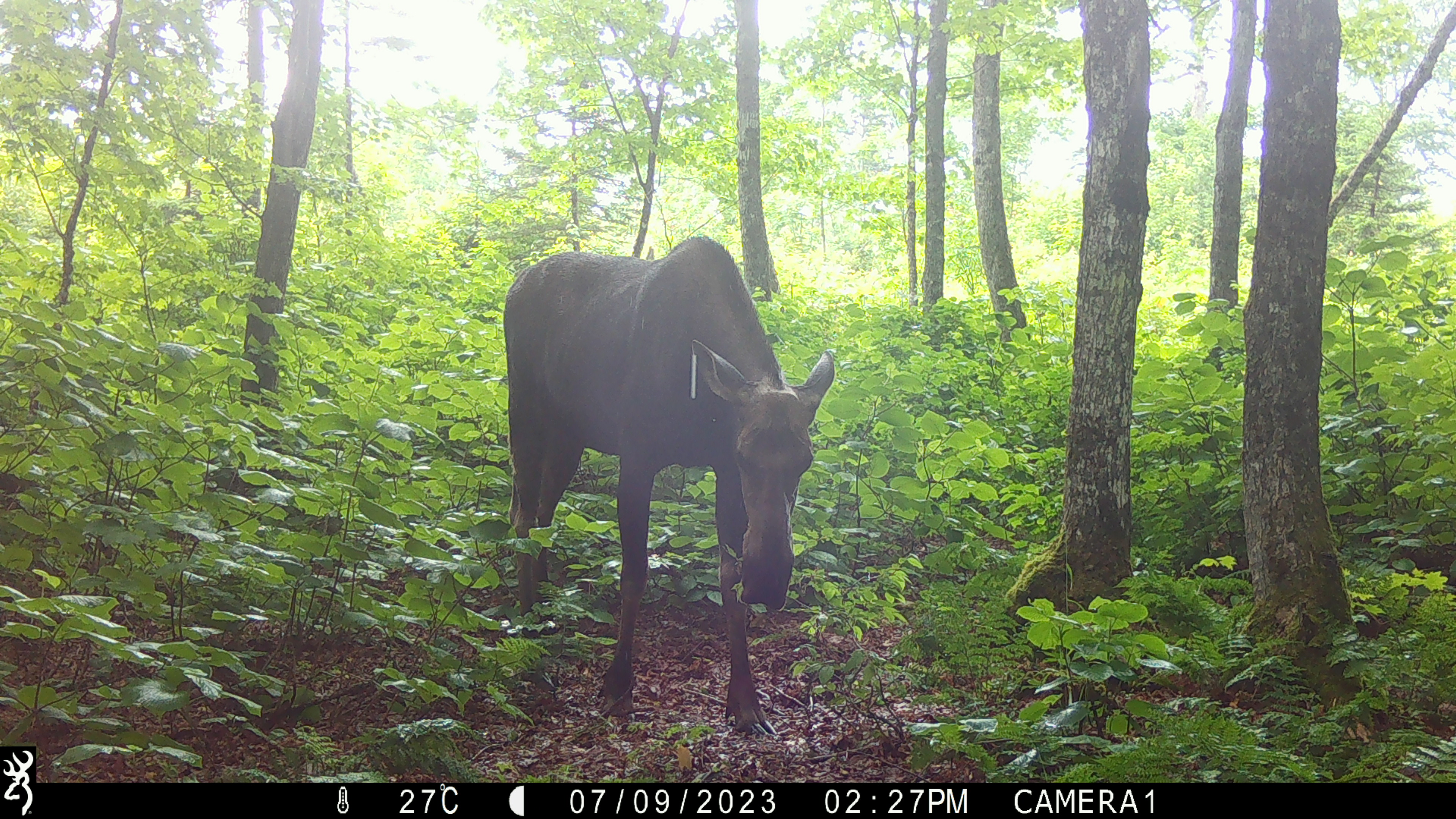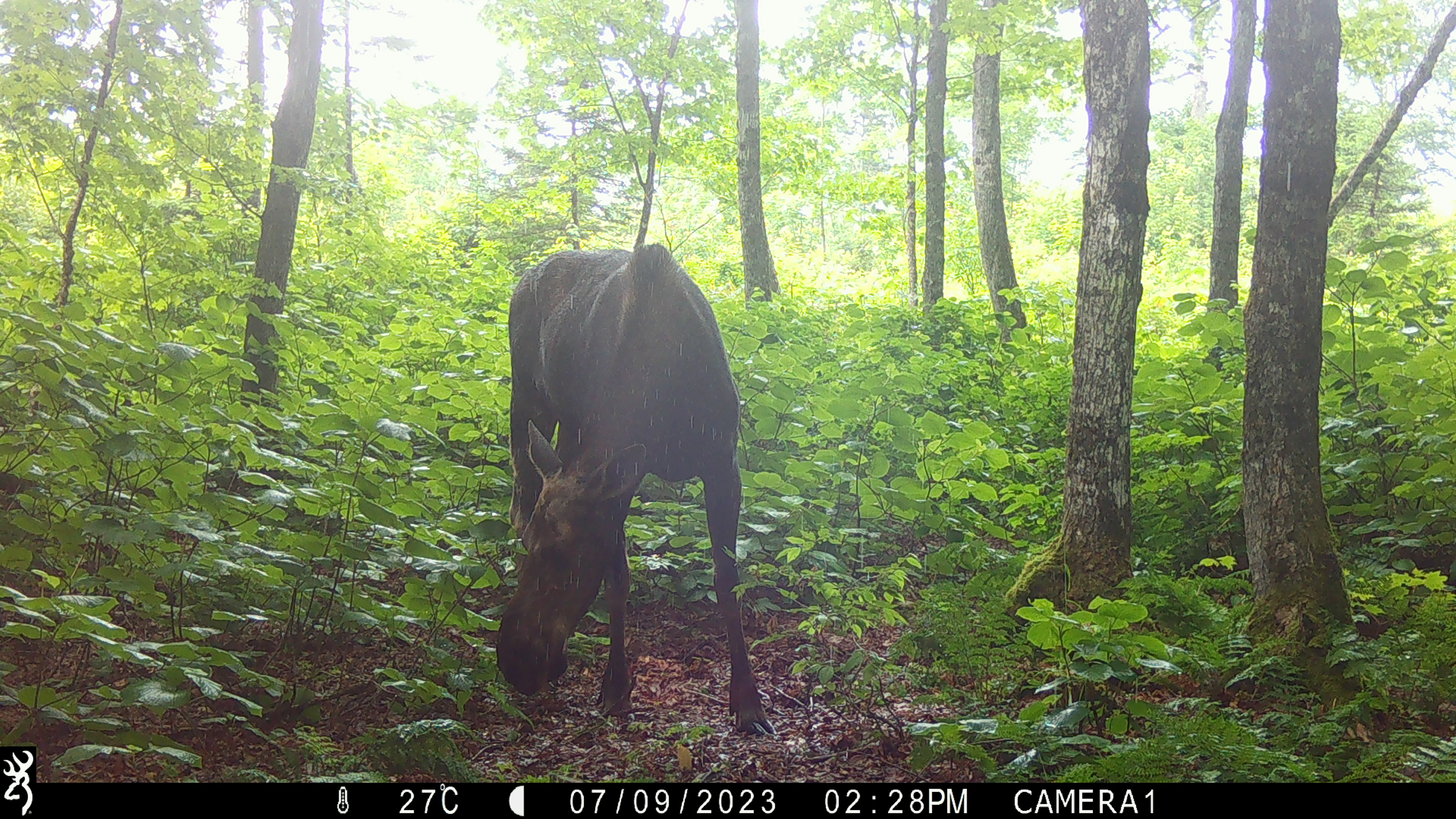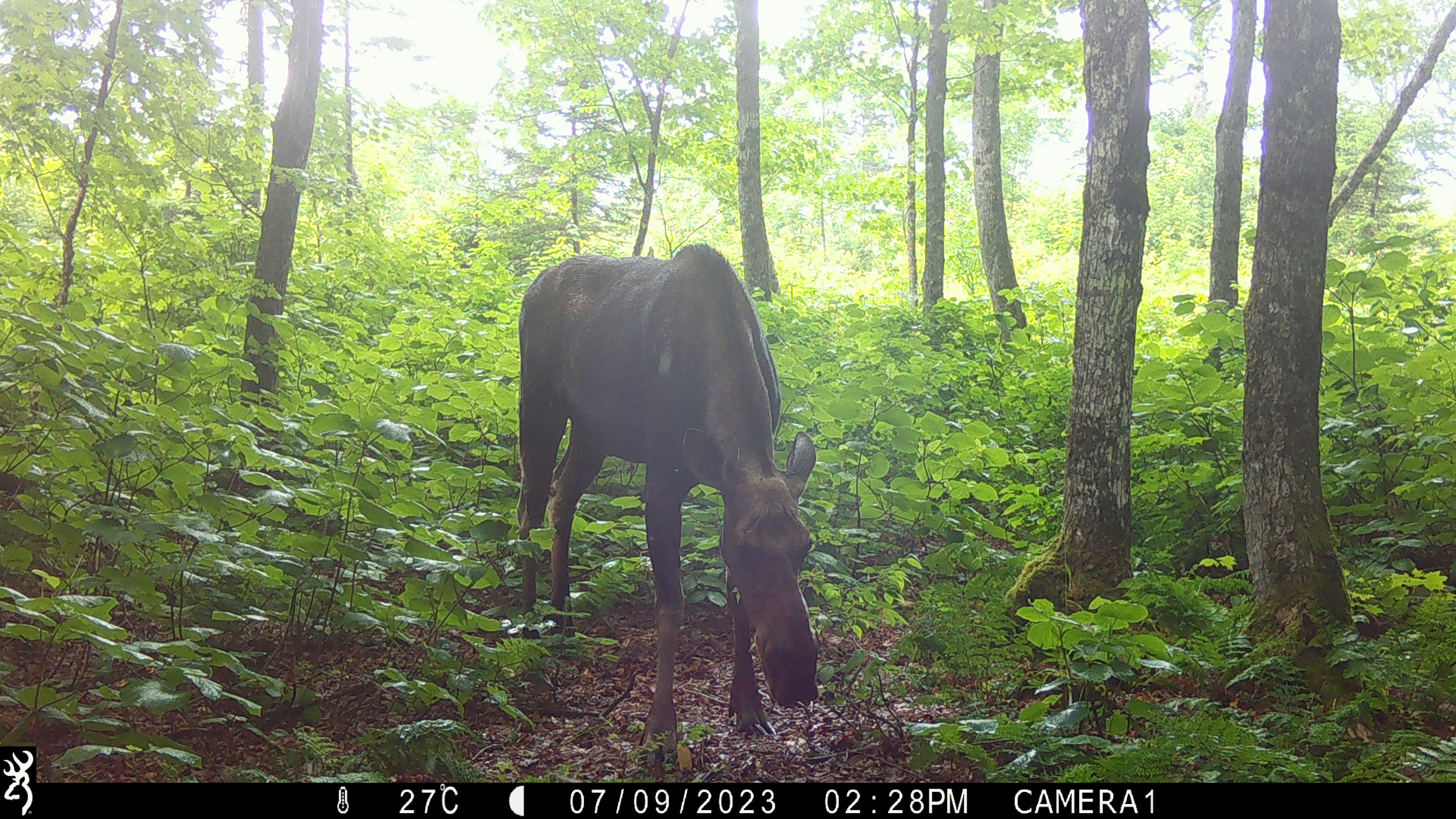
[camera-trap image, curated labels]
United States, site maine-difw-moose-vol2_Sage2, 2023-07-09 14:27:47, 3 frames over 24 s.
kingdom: Animalia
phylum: Chordata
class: Mammalia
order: Artiodactyla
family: Cervidae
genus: Alces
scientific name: Alces alces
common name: moose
Moose (Alces alces).